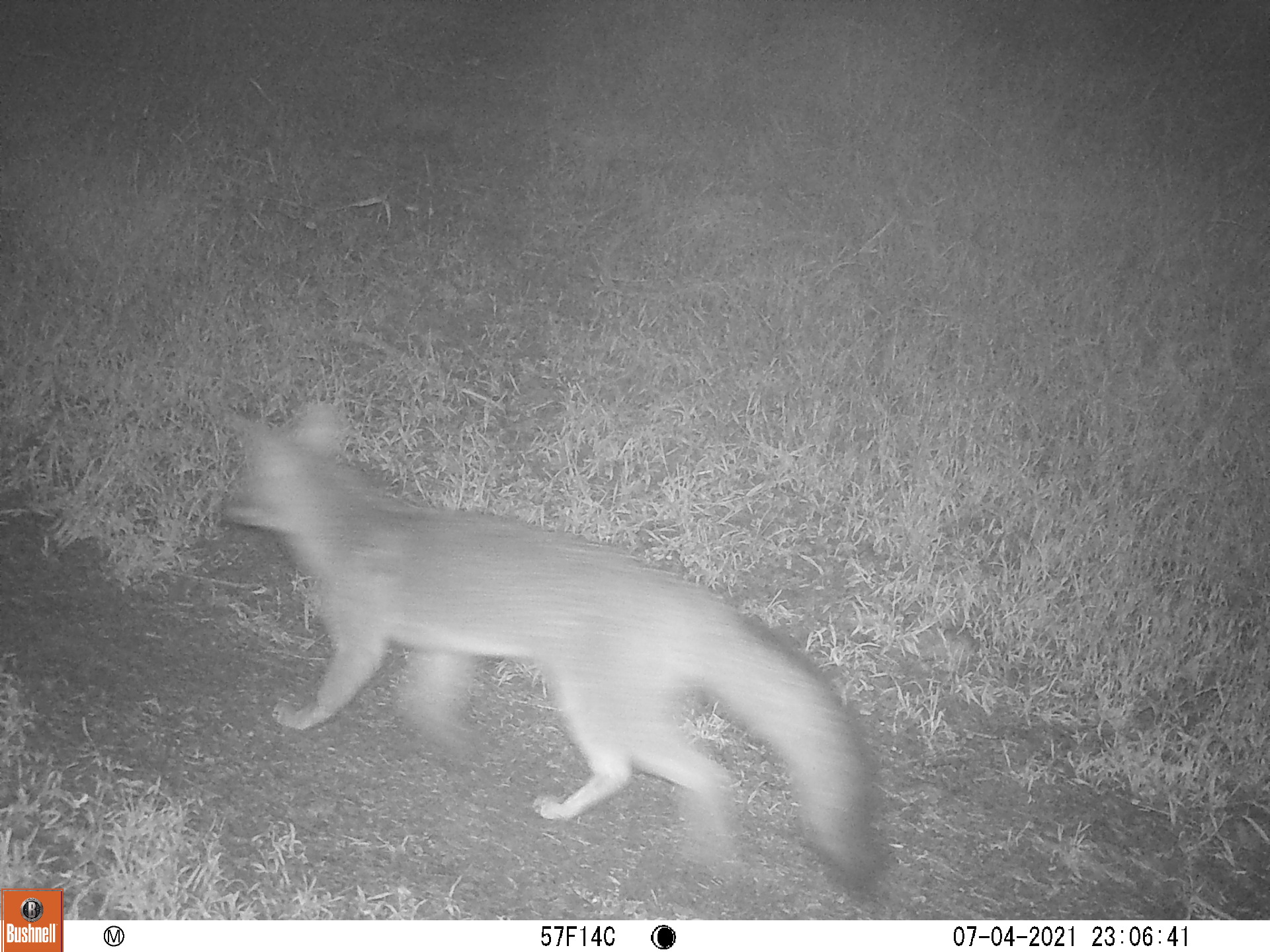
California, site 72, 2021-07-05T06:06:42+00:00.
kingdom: Animalia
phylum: Chordata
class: Mammalia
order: Carnivora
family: Canidae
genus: Urocyon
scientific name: Urocyon cinereoargenteus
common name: gray fox